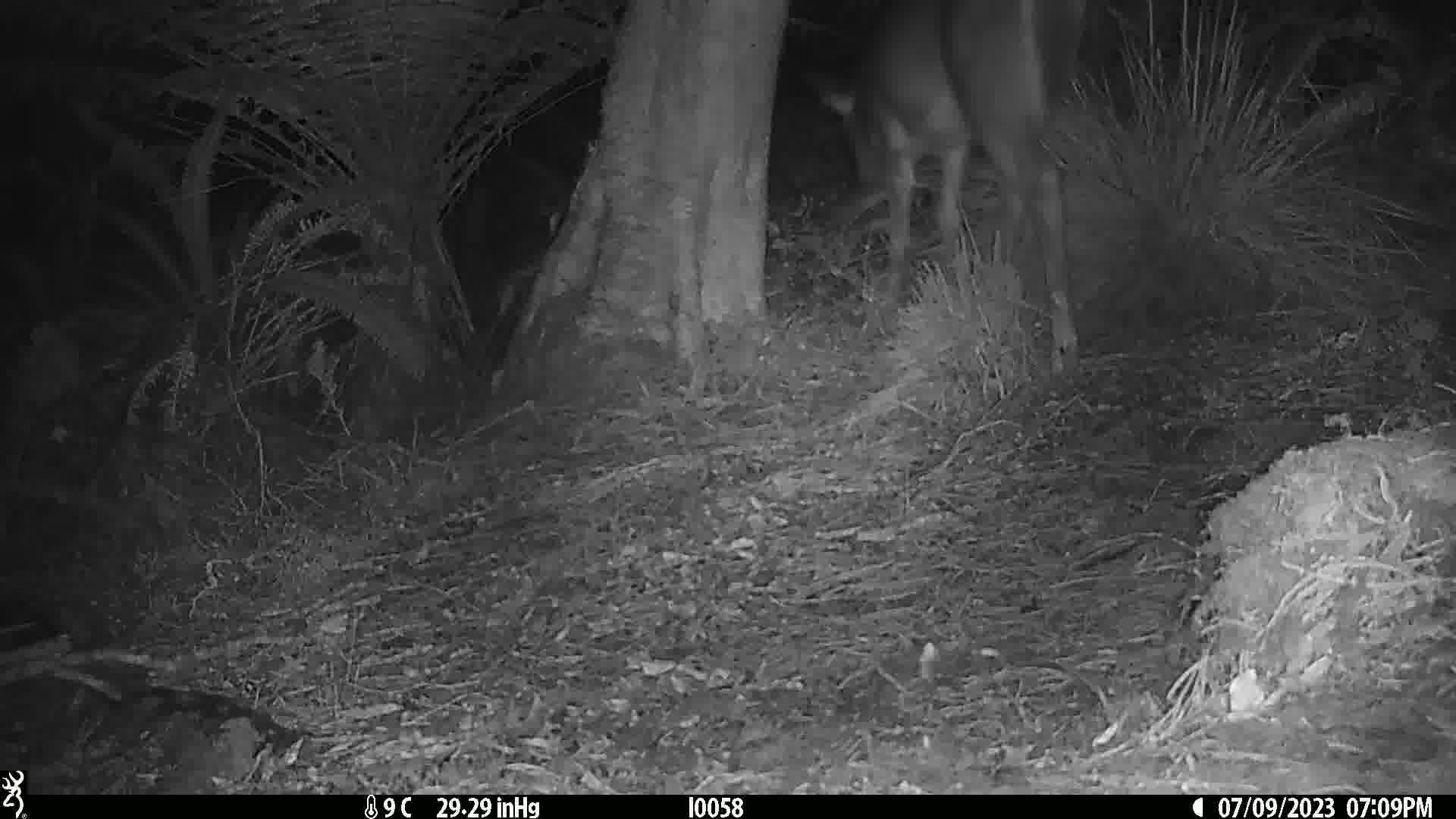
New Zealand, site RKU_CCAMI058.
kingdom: Animalia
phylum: Chordata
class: Mammalia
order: Artiodactyla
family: Cervidae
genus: Odocoileus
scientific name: Odocoileus virginianus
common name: white-tailed deer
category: white tailed deer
White tailed deer (white-tailed deer) (Odocoileus virginianus).